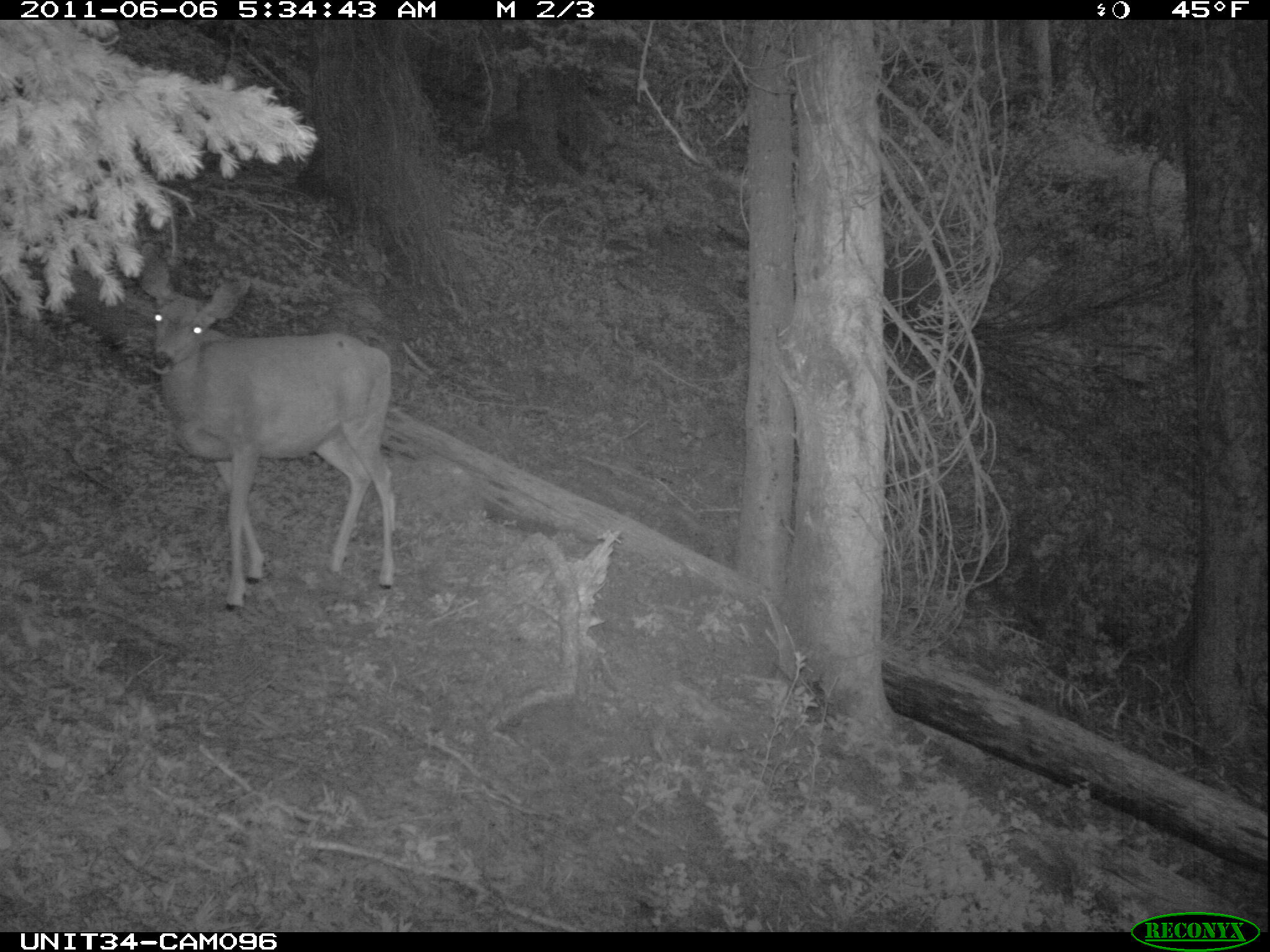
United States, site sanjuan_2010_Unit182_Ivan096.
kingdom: Animalia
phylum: Chordata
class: Mammalia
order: Artiodactyla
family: Cervidae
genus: Odocoileus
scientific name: Odocoileus hemionus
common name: mule deer